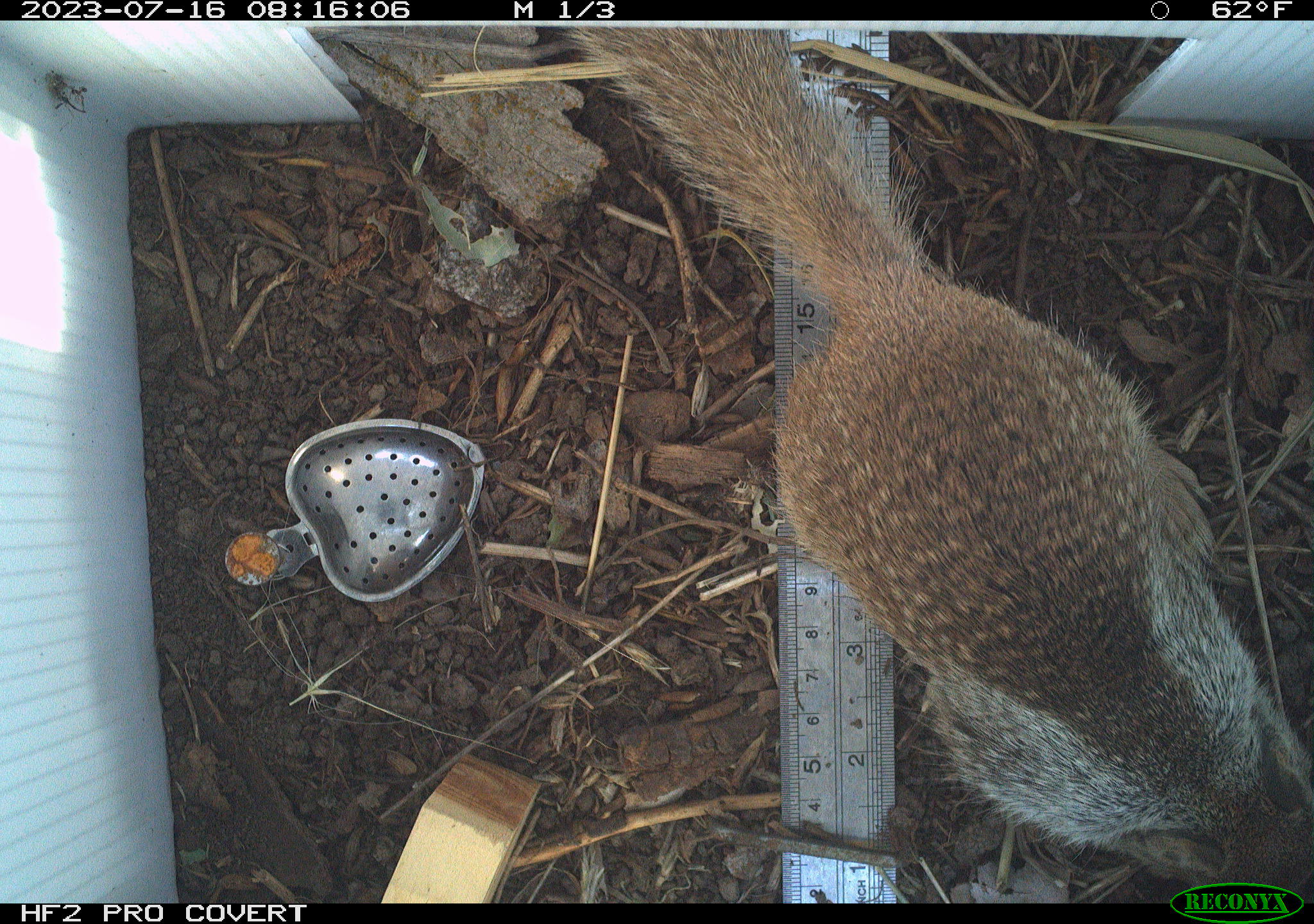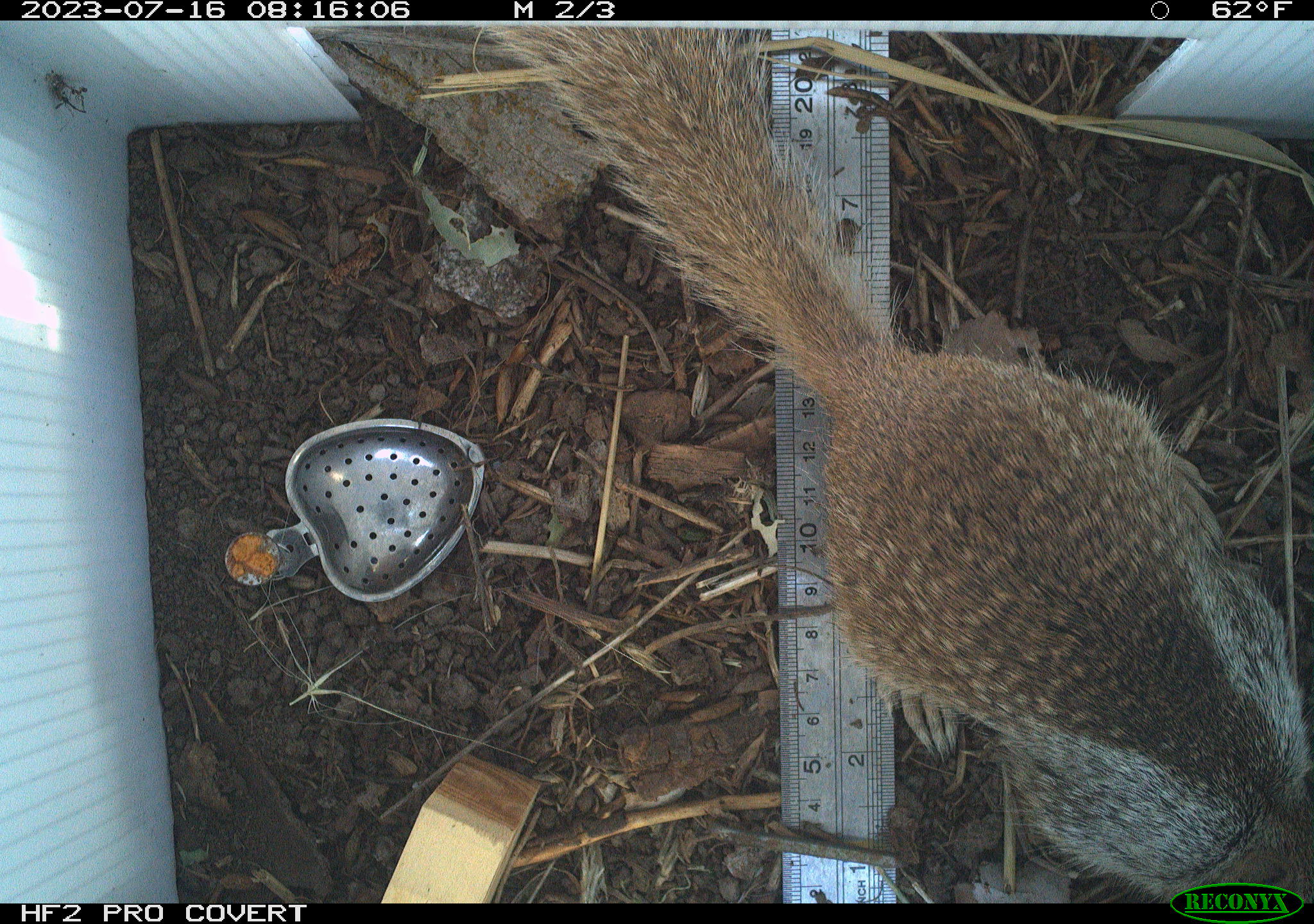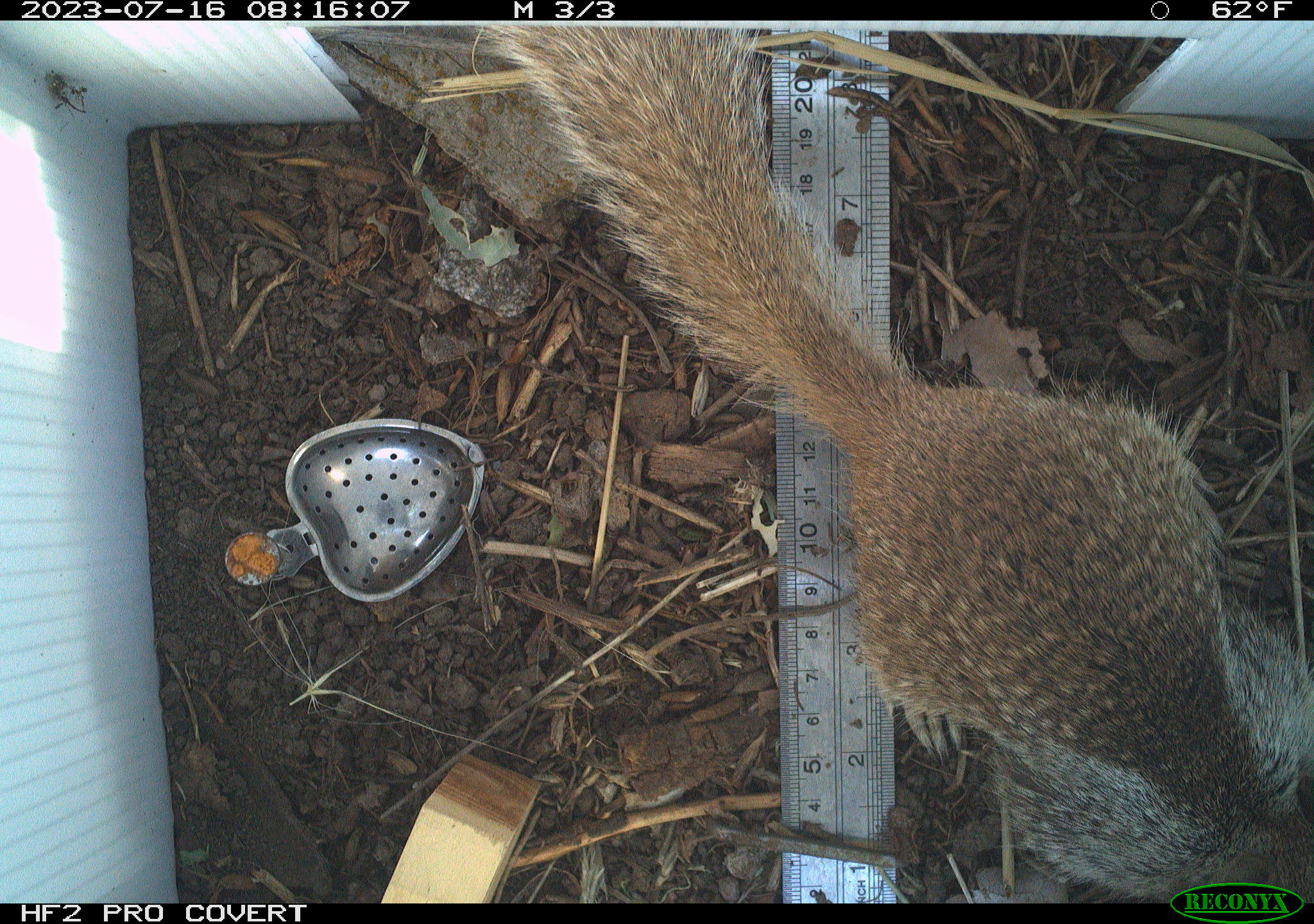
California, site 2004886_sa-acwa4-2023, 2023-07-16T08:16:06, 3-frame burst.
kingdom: Animalia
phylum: Chordata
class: Mammalia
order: Rodentia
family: Sciuridae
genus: Otospermophilus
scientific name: Otospermophilus beecheyi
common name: california ground squirrel